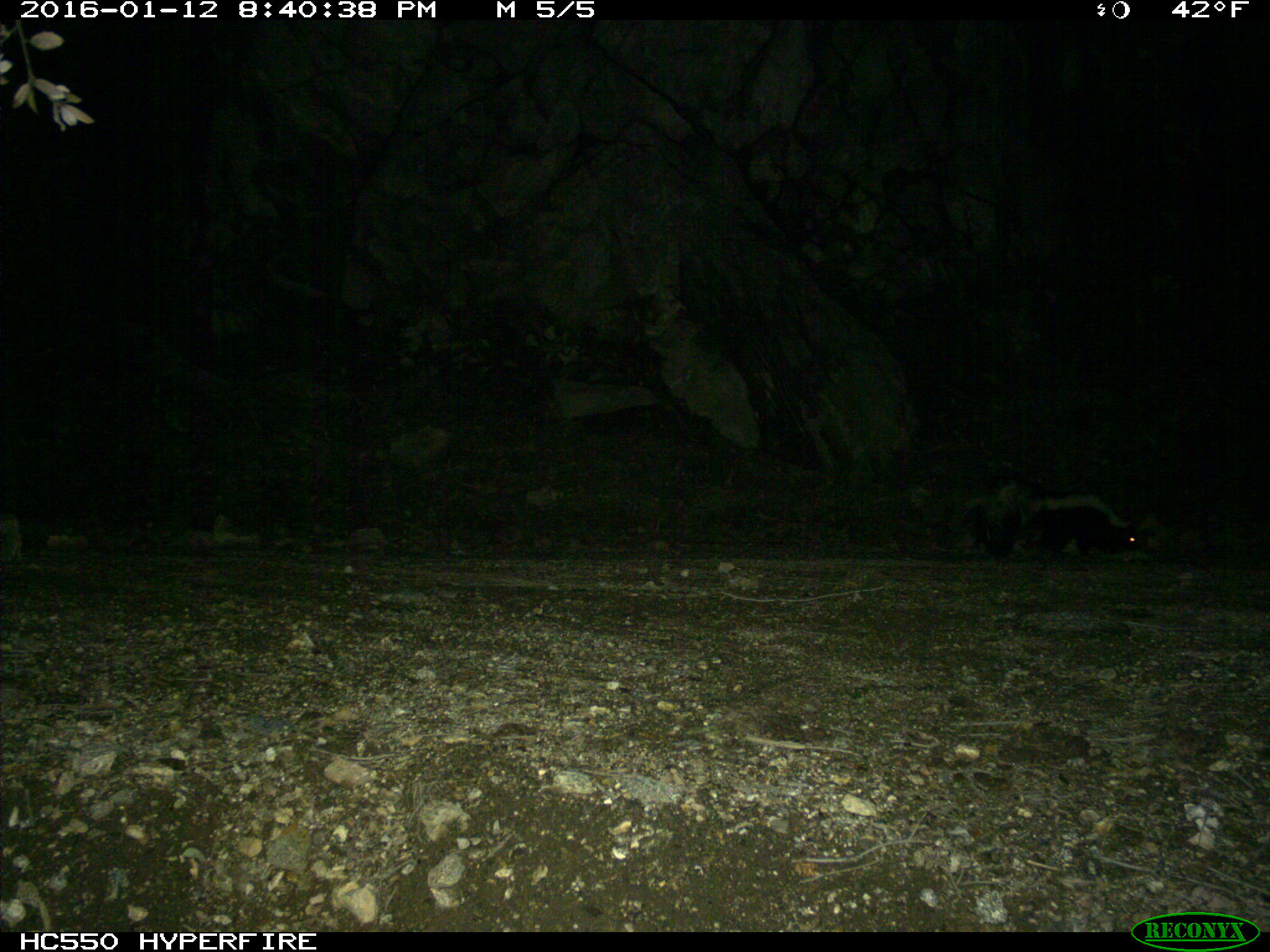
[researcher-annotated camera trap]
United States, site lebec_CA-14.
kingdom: Animalia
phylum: Chordata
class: Mammalia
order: Carnivora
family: Mephitidae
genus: Mephitis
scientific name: Mephitis mephitis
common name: striped skunk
Mephitis mephitis (striped skunk).